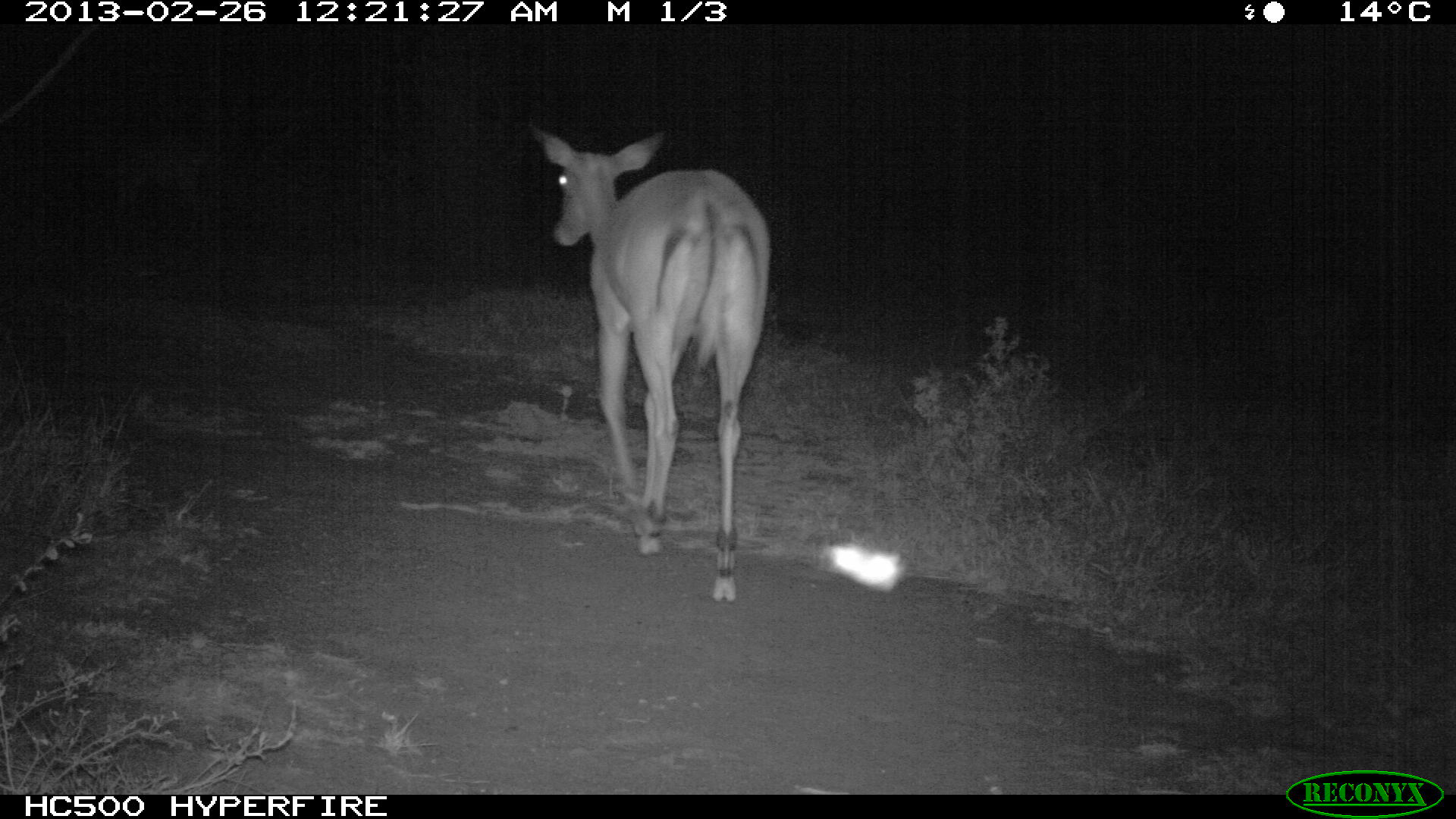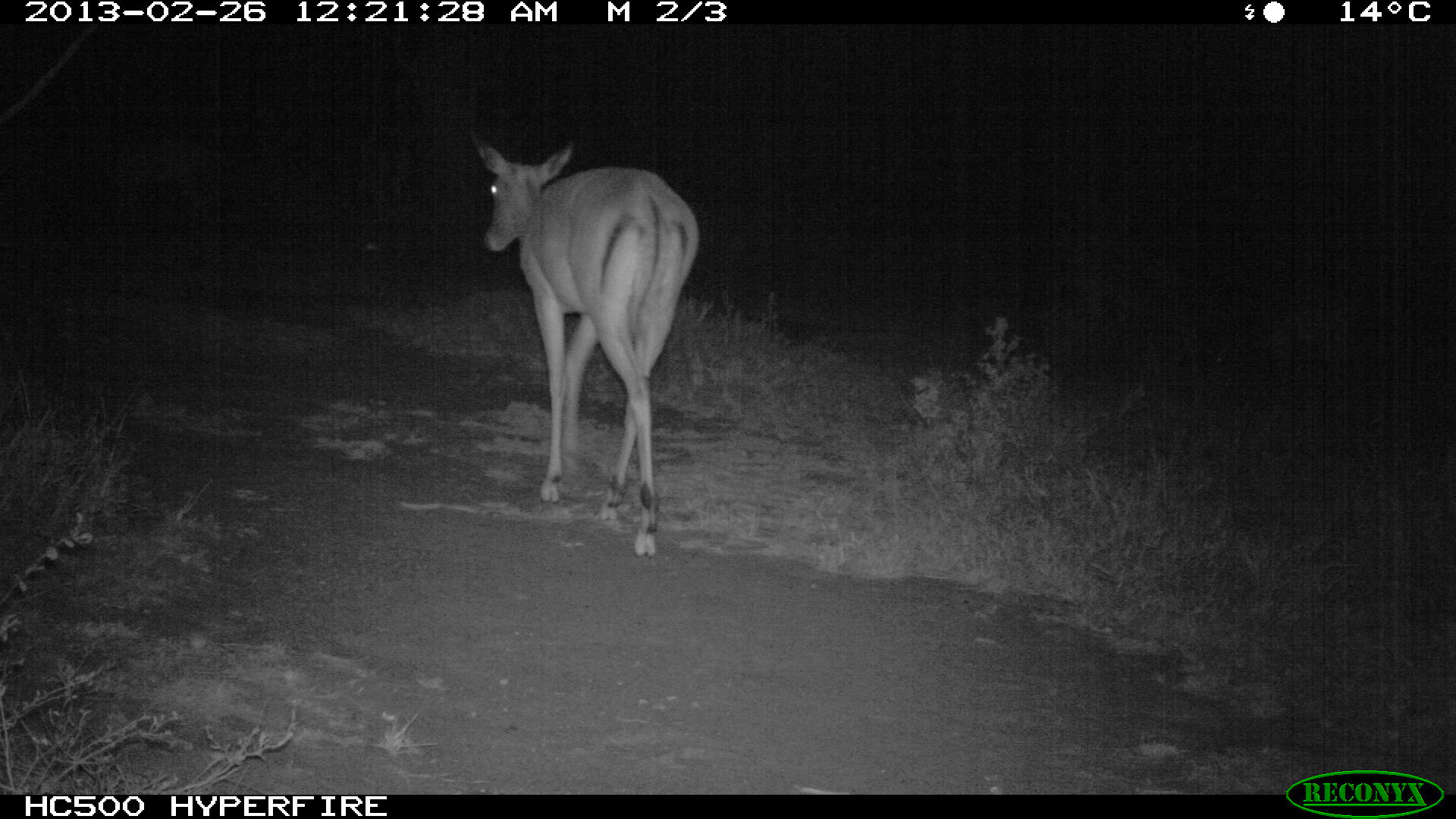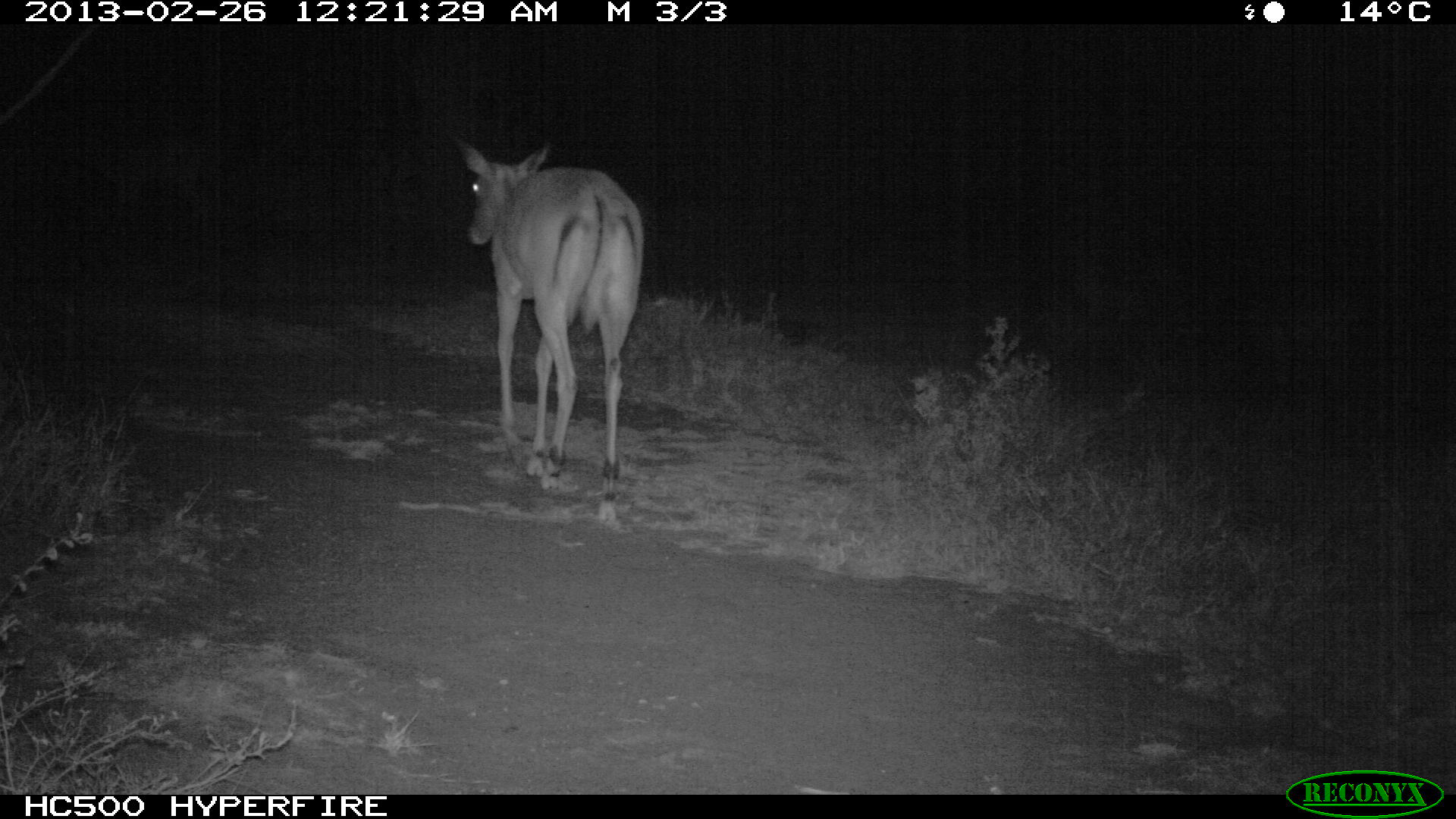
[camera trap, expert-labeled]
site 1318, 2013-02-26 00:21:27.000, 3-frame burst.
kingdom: Animalia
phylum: Chordata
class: Mammalia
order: Artiodactyla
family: Bovidae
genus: Aepyceros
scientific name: Aepyceros melampus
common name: impala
Aepyceros melampus (impala), count 1.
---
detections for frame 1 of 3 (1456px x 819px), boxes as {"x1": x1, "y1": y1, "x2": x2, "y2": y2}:
aepyceros melampus: {"x1": 521, "y1": 118, "x2": 771, "y2": 600}; {"x1": 79, "y1": 122, "x2": 206, "y2": 250}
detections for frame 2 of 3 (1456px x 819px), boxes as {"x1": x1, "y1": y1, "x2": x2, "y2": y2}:
aepyceros melampus: {"x1": 468, "y1": 126, "x2": 698, "y2": 558}; {"x1": 67, "y1": 111, "x2": 233, "y2": 237}